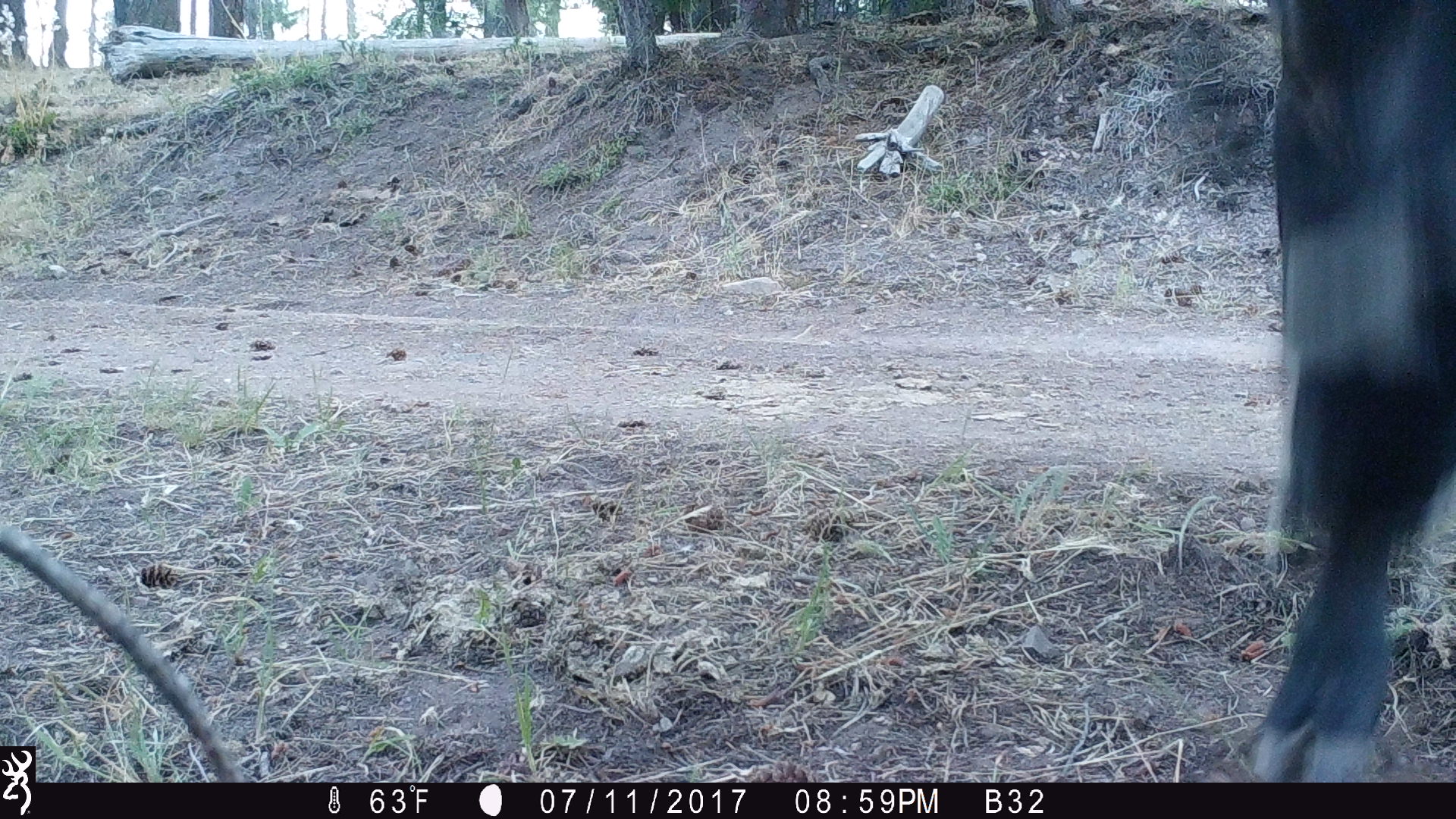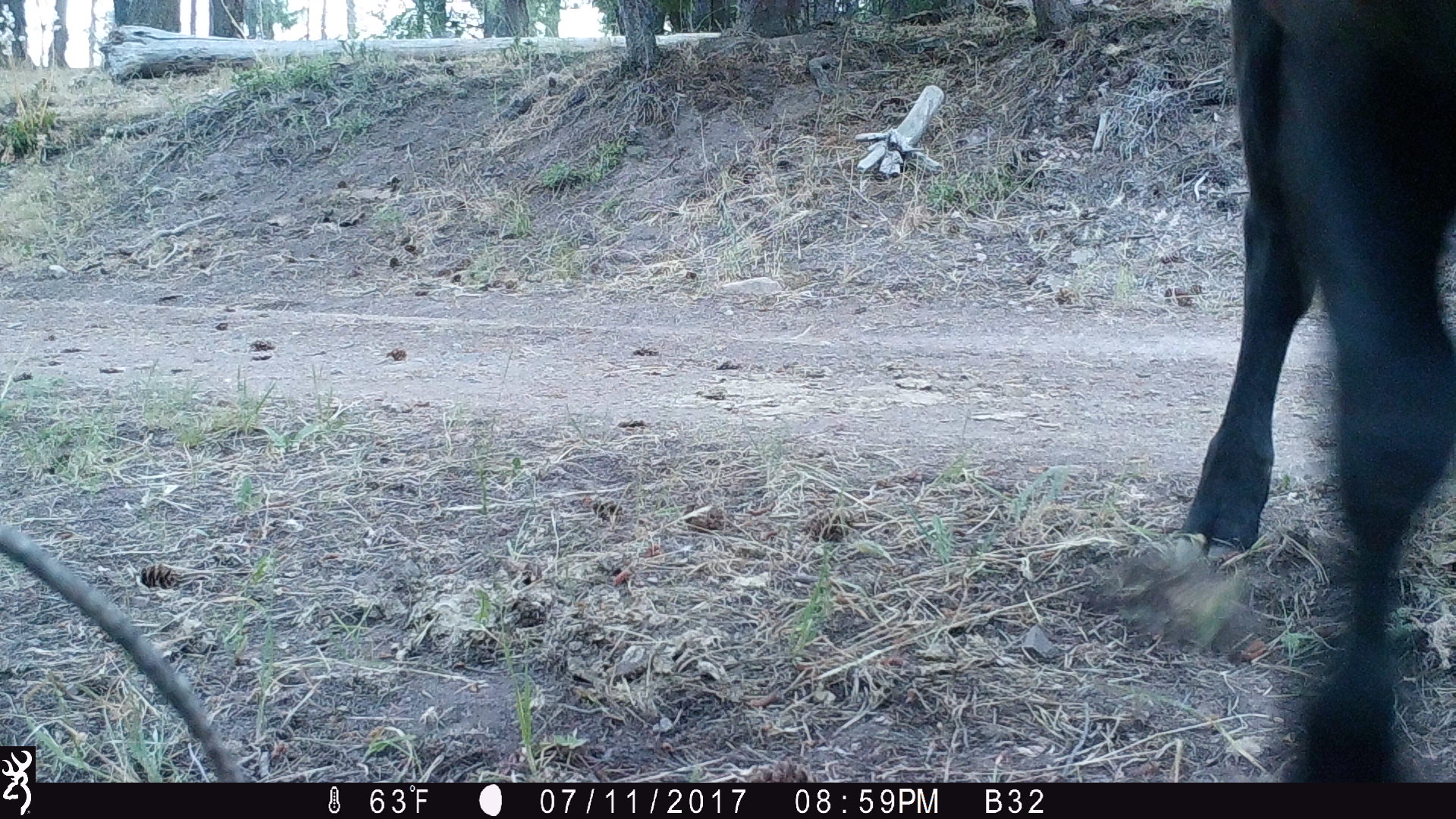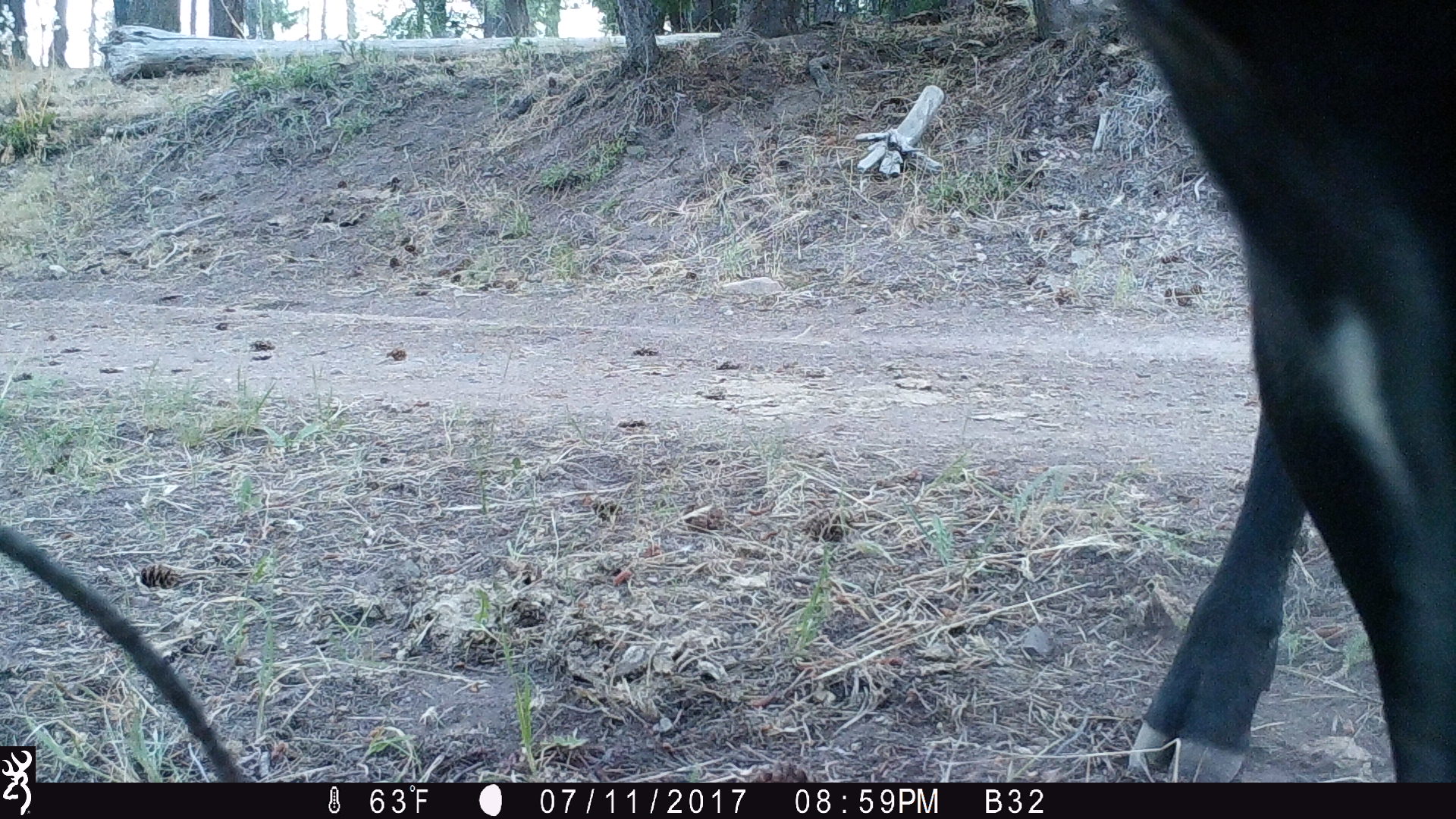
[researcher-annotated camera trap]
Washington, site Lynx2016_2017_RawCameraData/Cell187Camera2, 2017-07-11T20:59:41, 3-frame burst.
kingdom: Animalia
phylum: Chordata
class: Mammalia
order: Artiodactyla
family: Bovidae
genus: Bos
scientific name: Bos taurus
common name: domestic cattle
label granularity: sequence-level